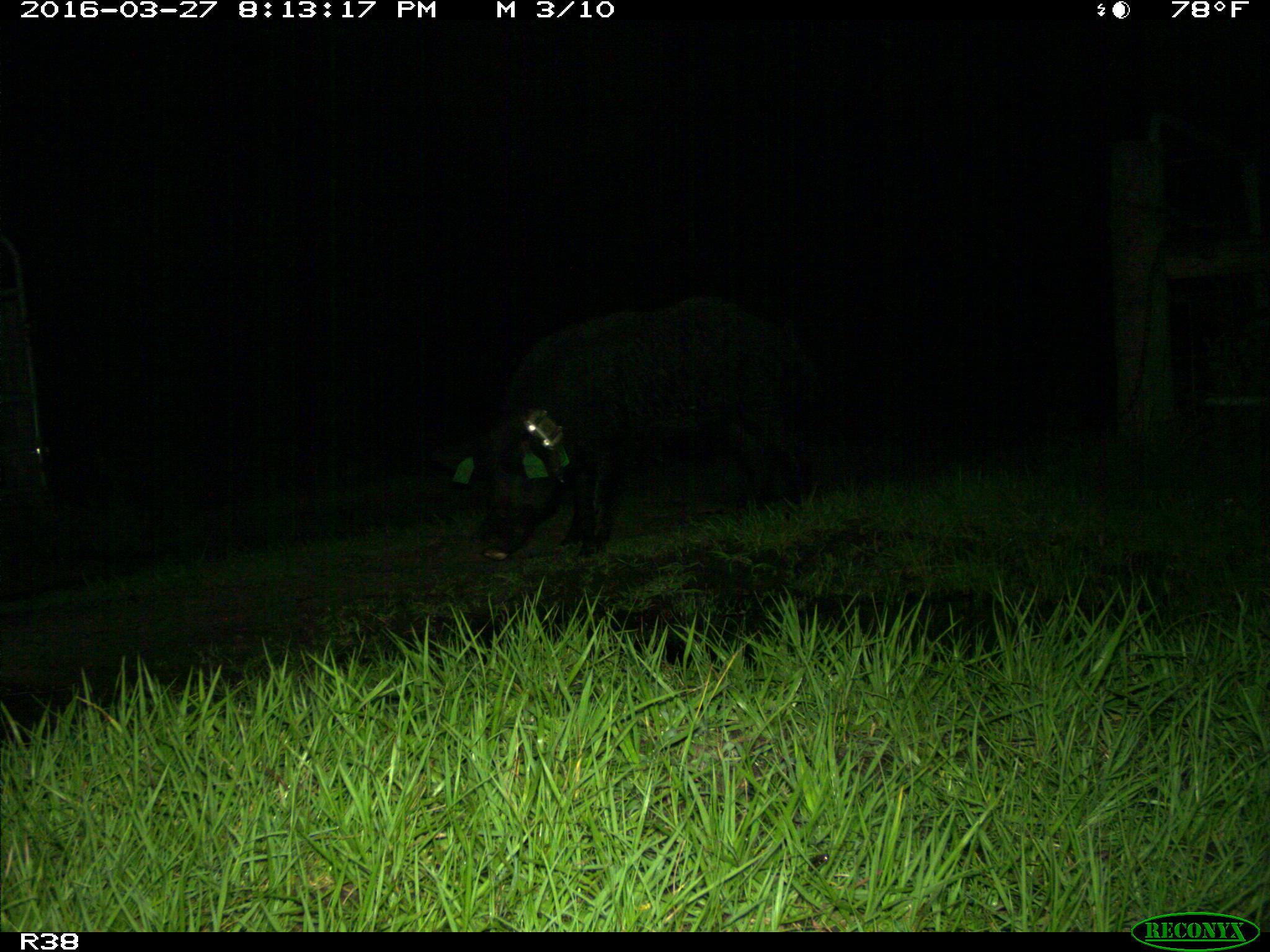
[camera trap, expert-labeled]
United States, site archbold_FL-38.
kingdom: Animalia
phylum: Chordata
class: Mammalia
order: Artiodactyla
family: Suidae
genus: Sus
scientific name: Sus scrofa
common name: wild boar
Sus scrofa (wild boar).